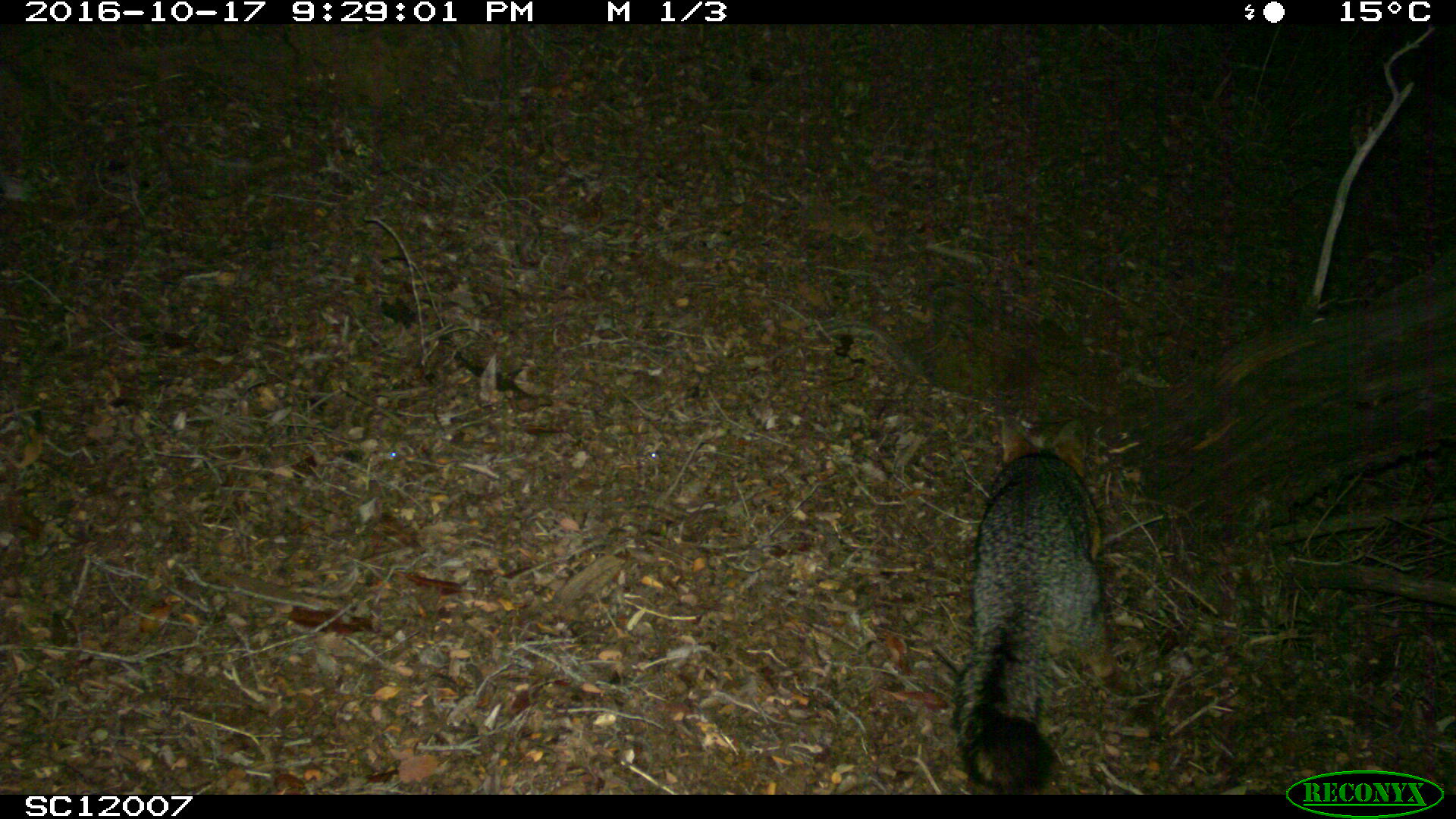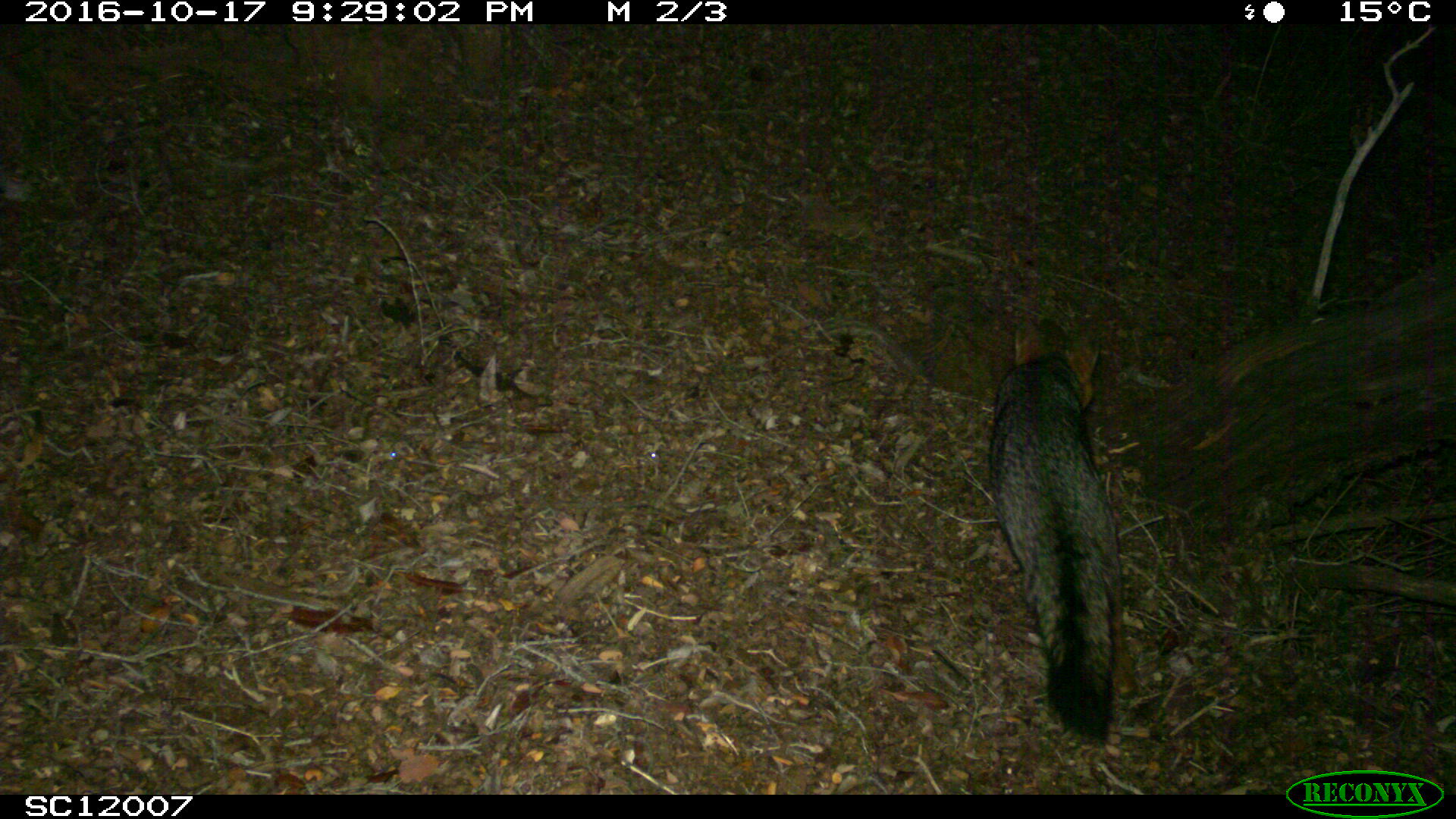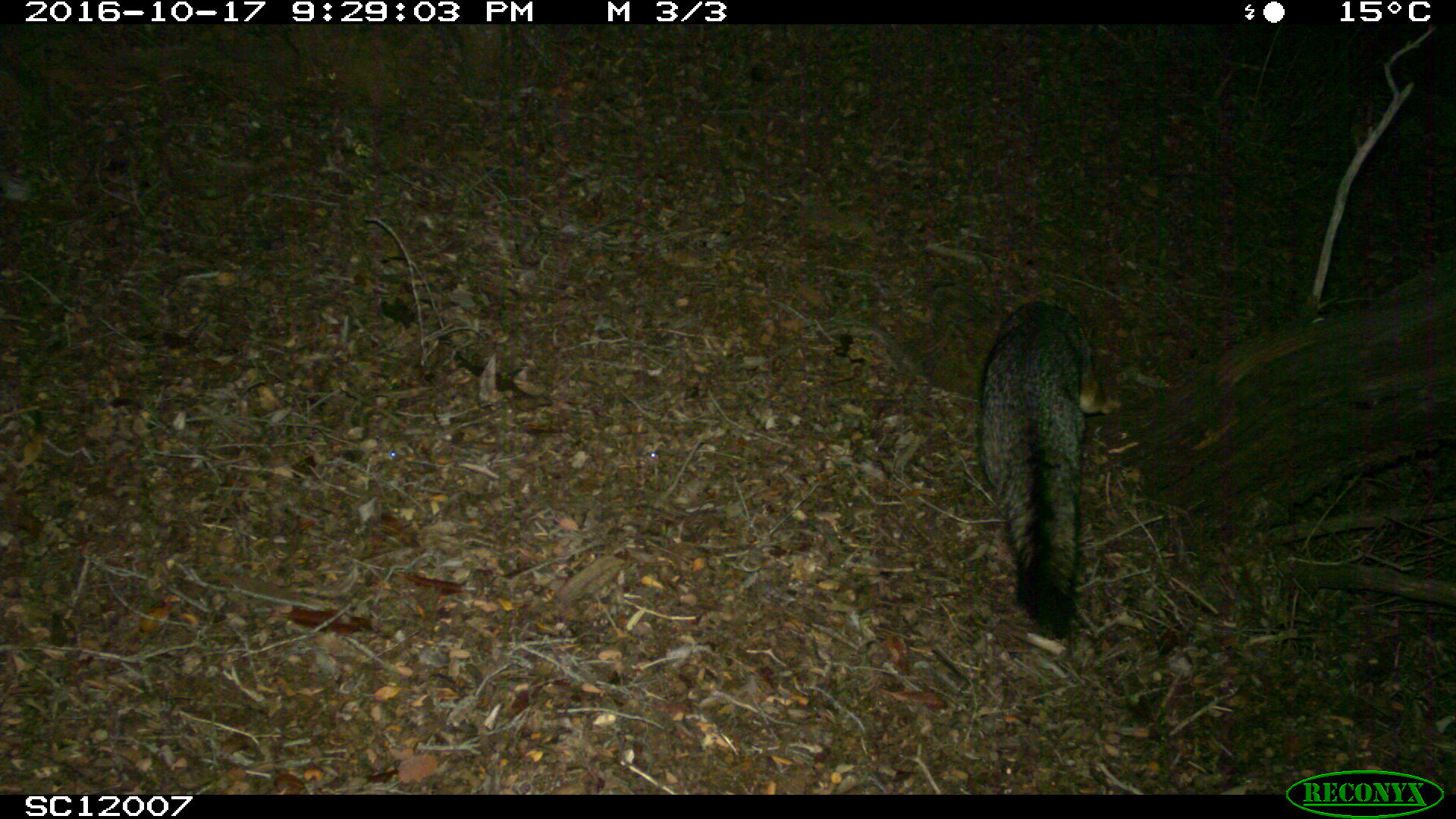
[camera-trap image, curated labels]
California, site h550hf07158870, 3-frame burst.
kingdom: Animalia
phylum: Chordata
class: Mammalia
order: Carnivora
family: Canidae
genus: Urocyon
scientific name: Urocyon littoralis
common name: island fox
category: fox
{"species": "fox (island fox) (Urocyon littoralis)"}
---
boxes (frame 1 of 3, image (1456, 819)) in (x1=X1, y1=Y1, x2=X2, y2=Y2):
fox: (x1=950, y1=415, x2=1140, y2=794)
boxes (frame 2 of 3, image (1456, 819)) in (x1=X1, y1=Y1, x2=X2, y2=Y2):
fox: (x1=987, y1=320, x2=1137, y2=743)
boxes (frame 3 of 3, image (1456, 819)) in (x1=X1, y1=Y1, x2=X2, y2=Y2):
fox: (x1=977, y1=287, x2=1121, y2=639)